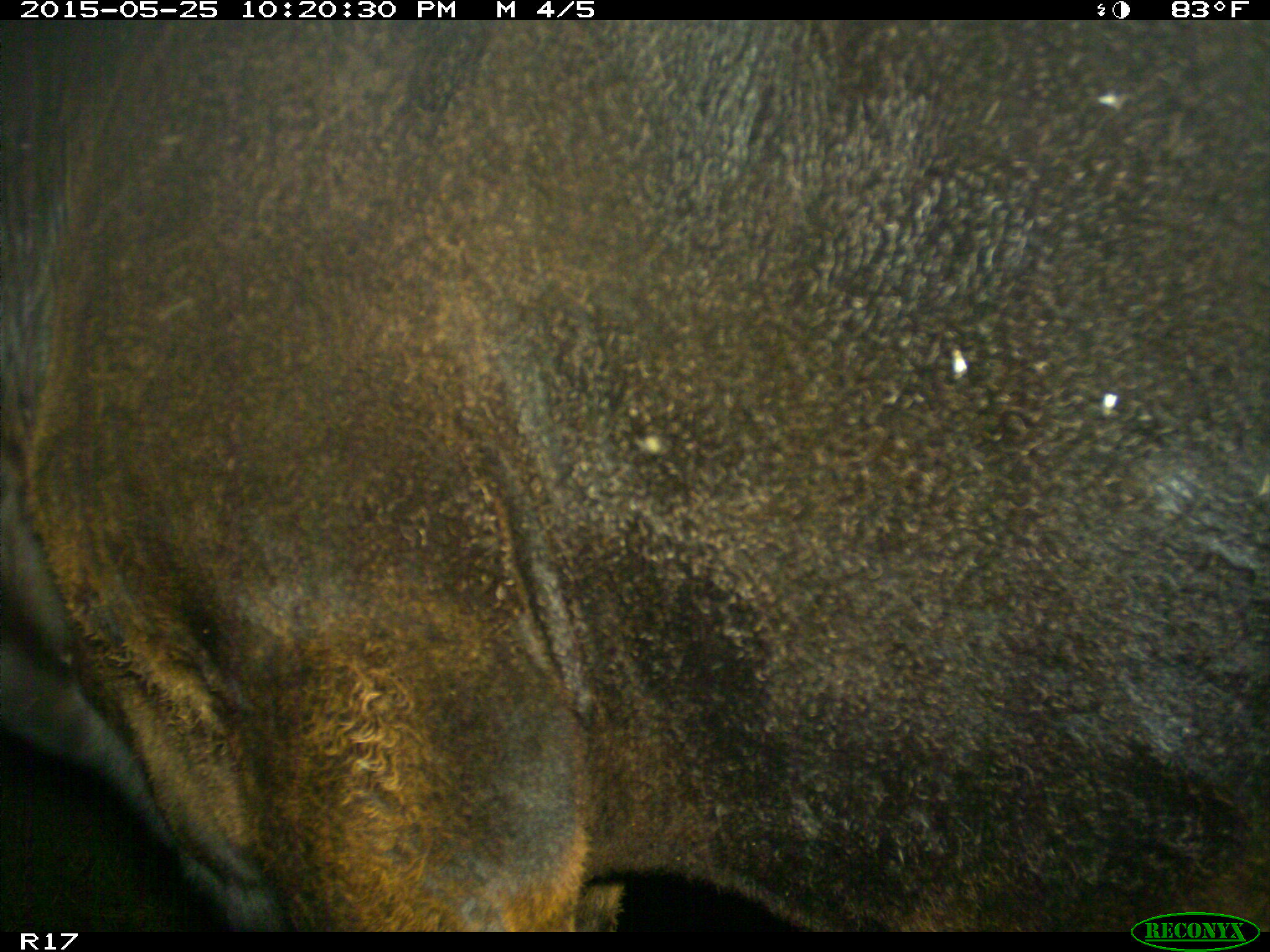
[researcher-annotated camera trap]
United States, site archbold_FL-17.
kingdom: Animalia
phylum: Chordata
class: Mammalia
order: Artiodactyla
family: Bovidae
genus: Bos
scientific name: Bos taurus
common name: domestic cow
Bos taurus (domestic cow).